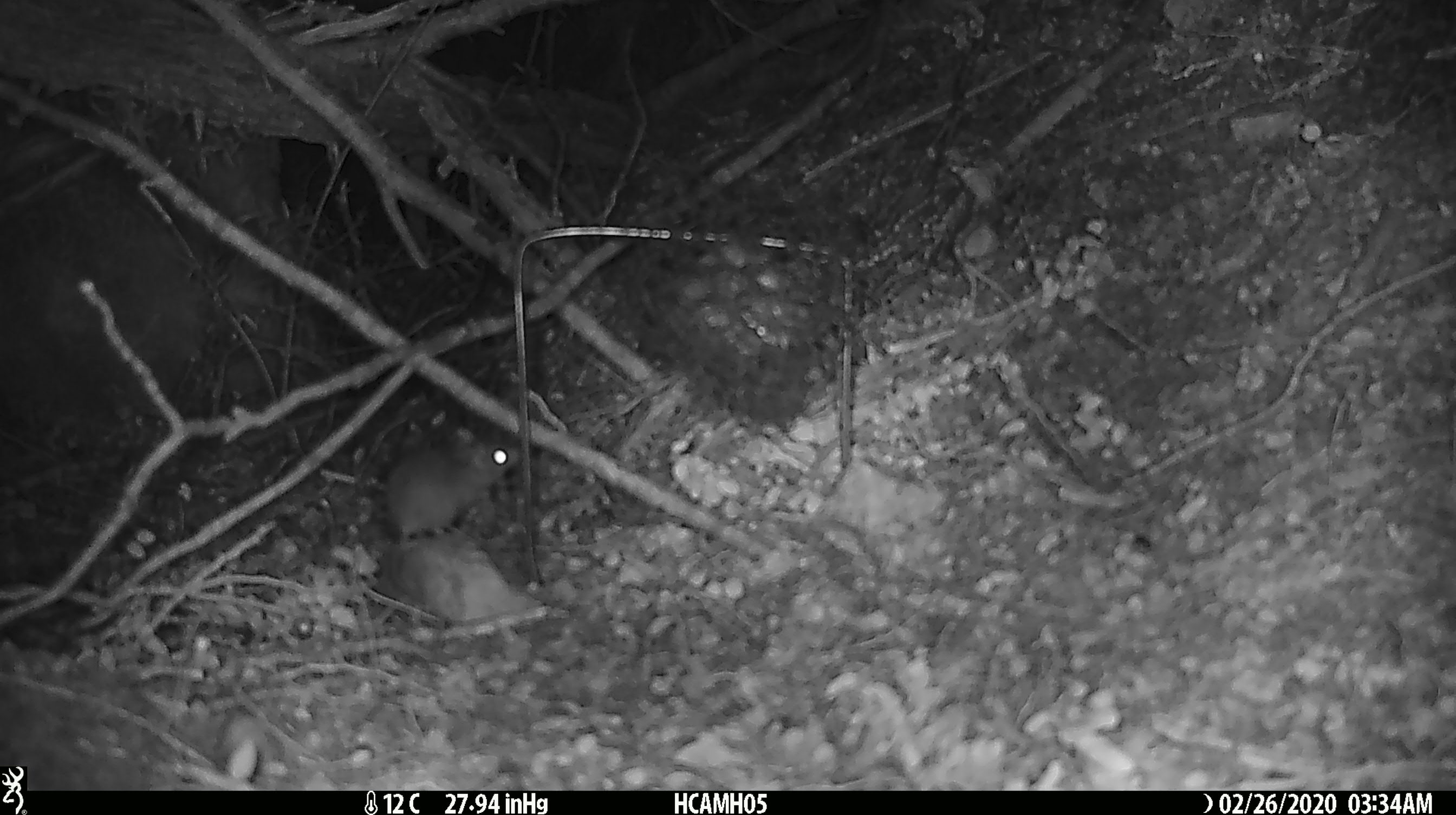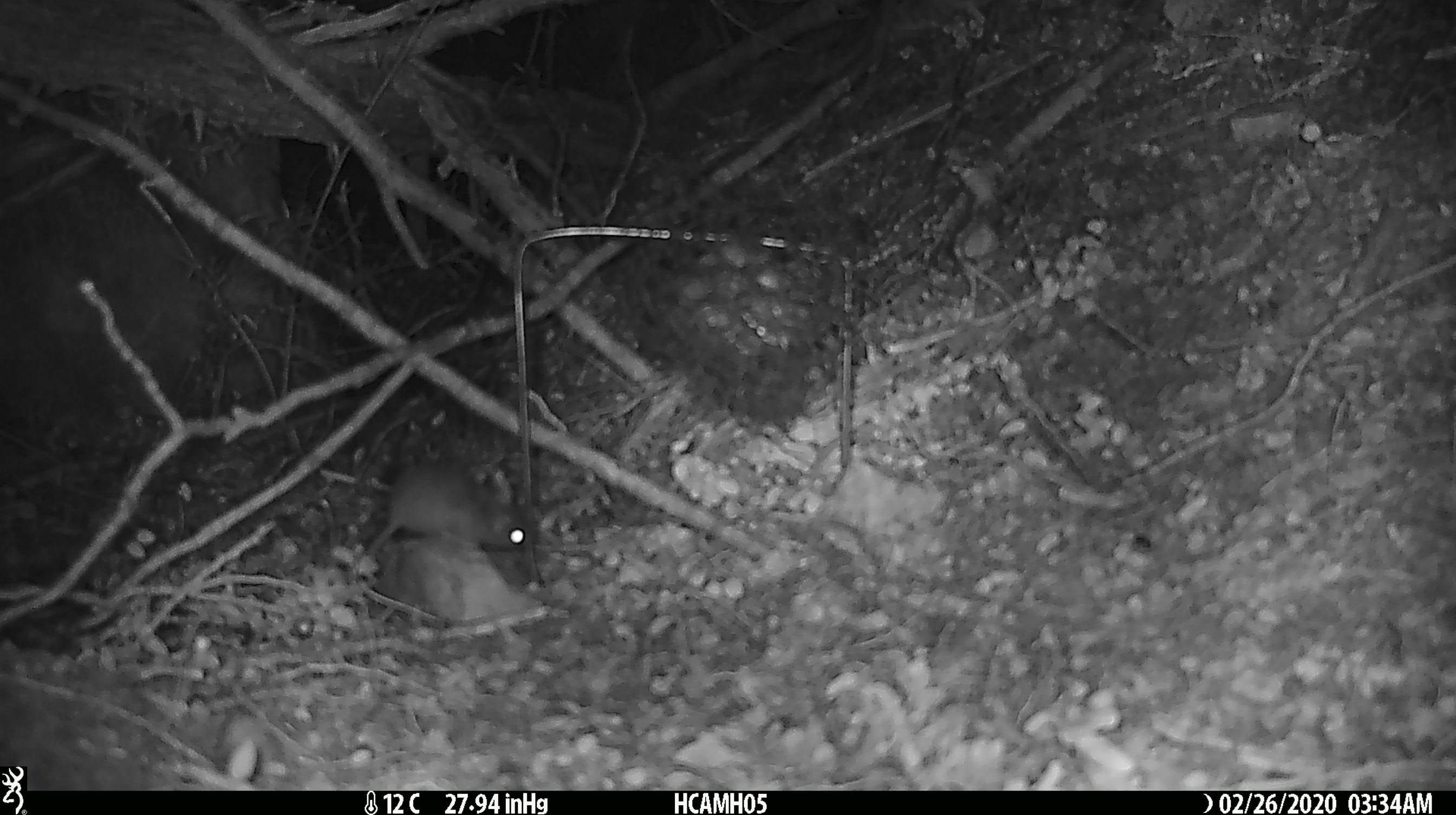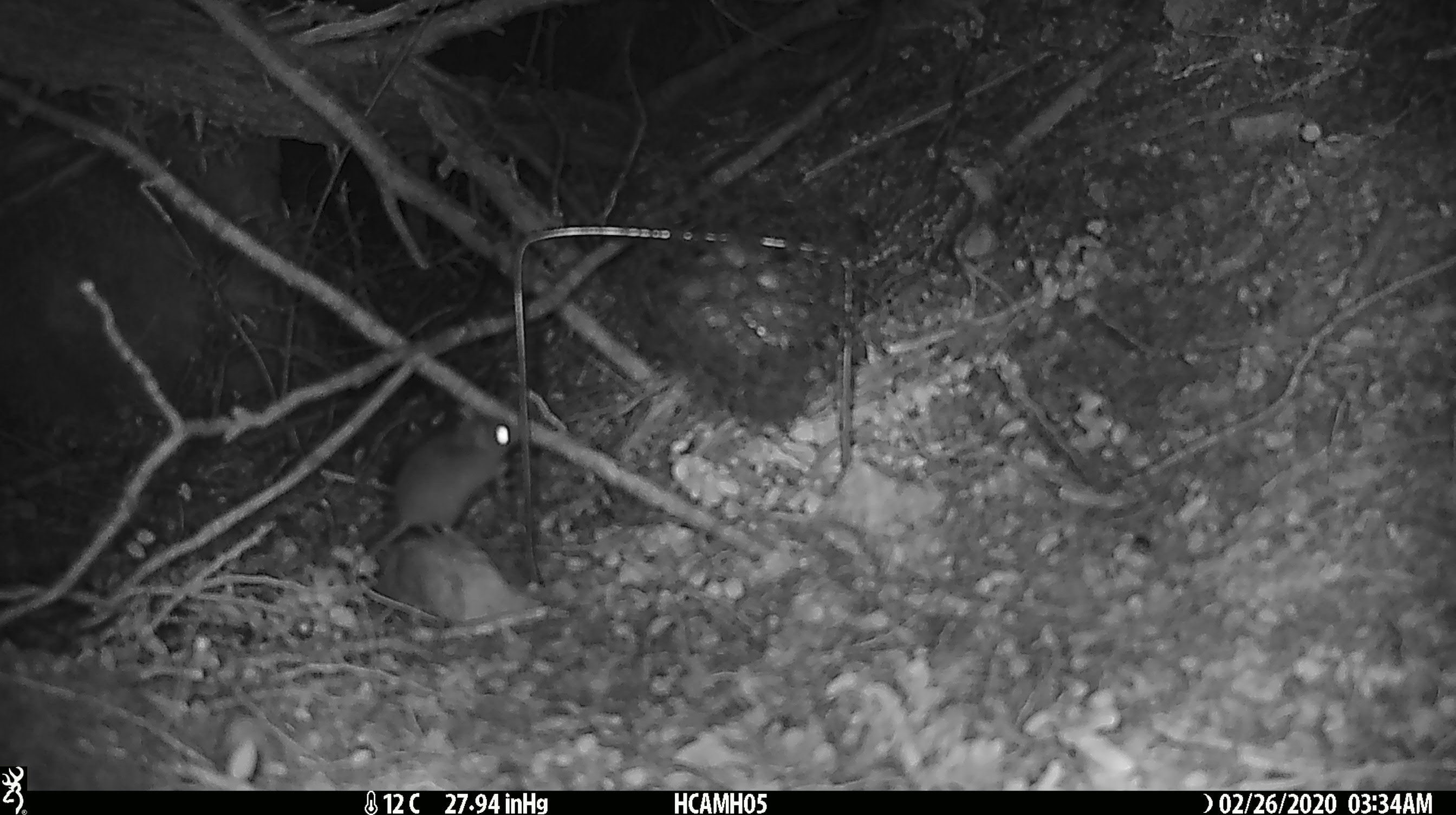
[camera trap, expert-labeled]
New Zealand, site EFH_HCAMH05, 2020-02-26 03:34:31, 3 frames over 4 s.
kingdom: Animalia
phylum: Chordata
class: Mammalia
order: Rodentia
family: Muridae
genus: Mus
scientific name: Mus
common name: mouse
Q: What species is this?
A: Mouse (Mus).